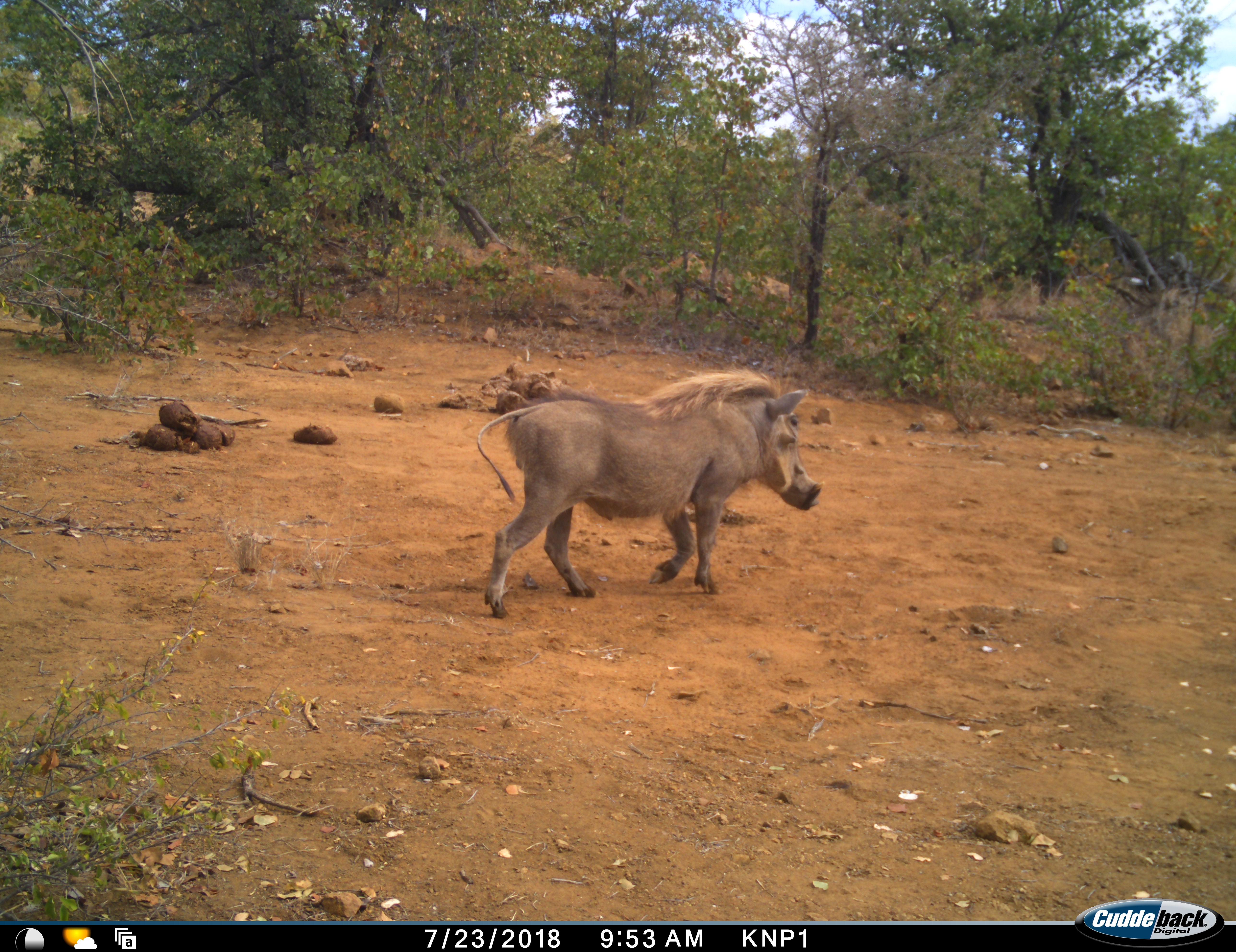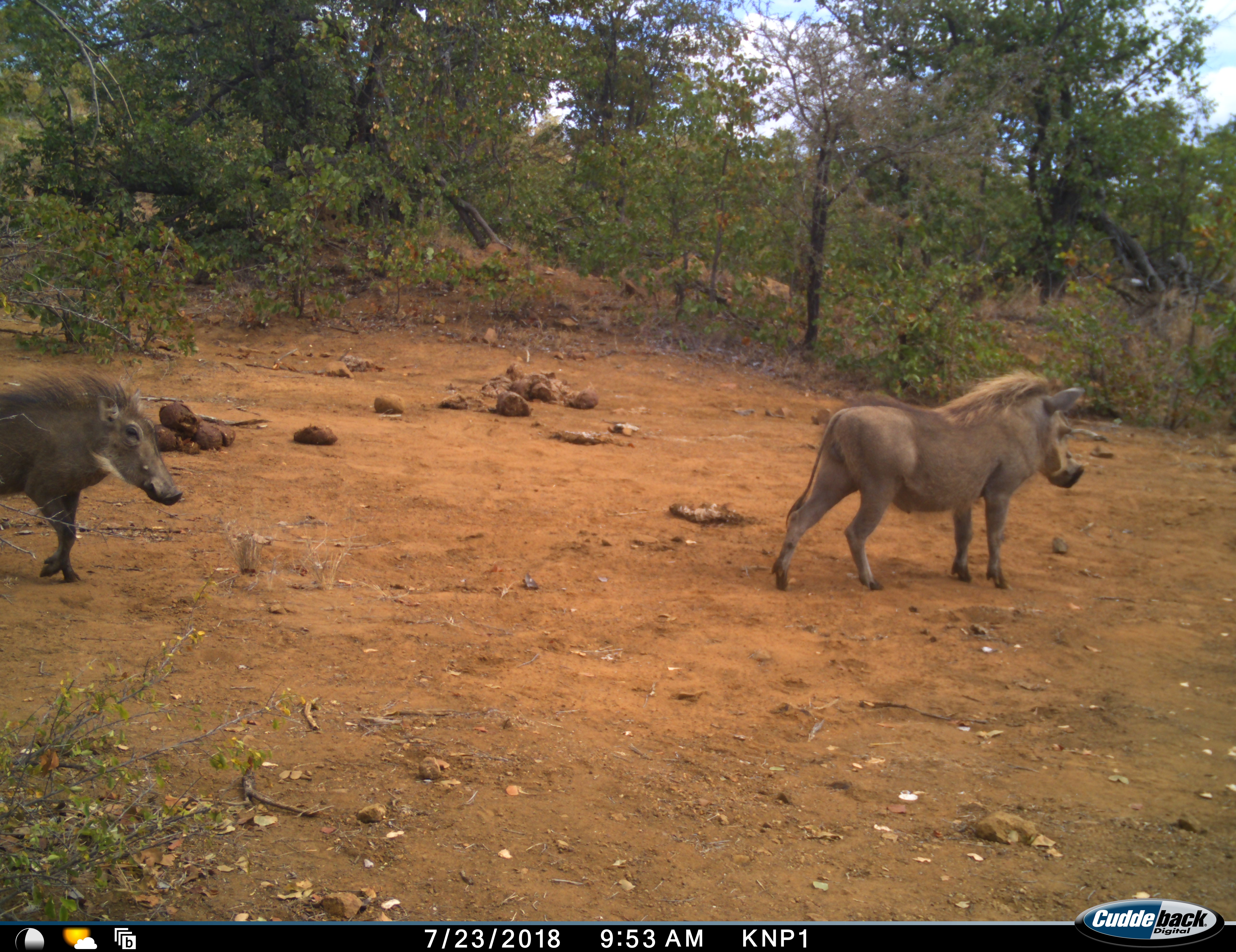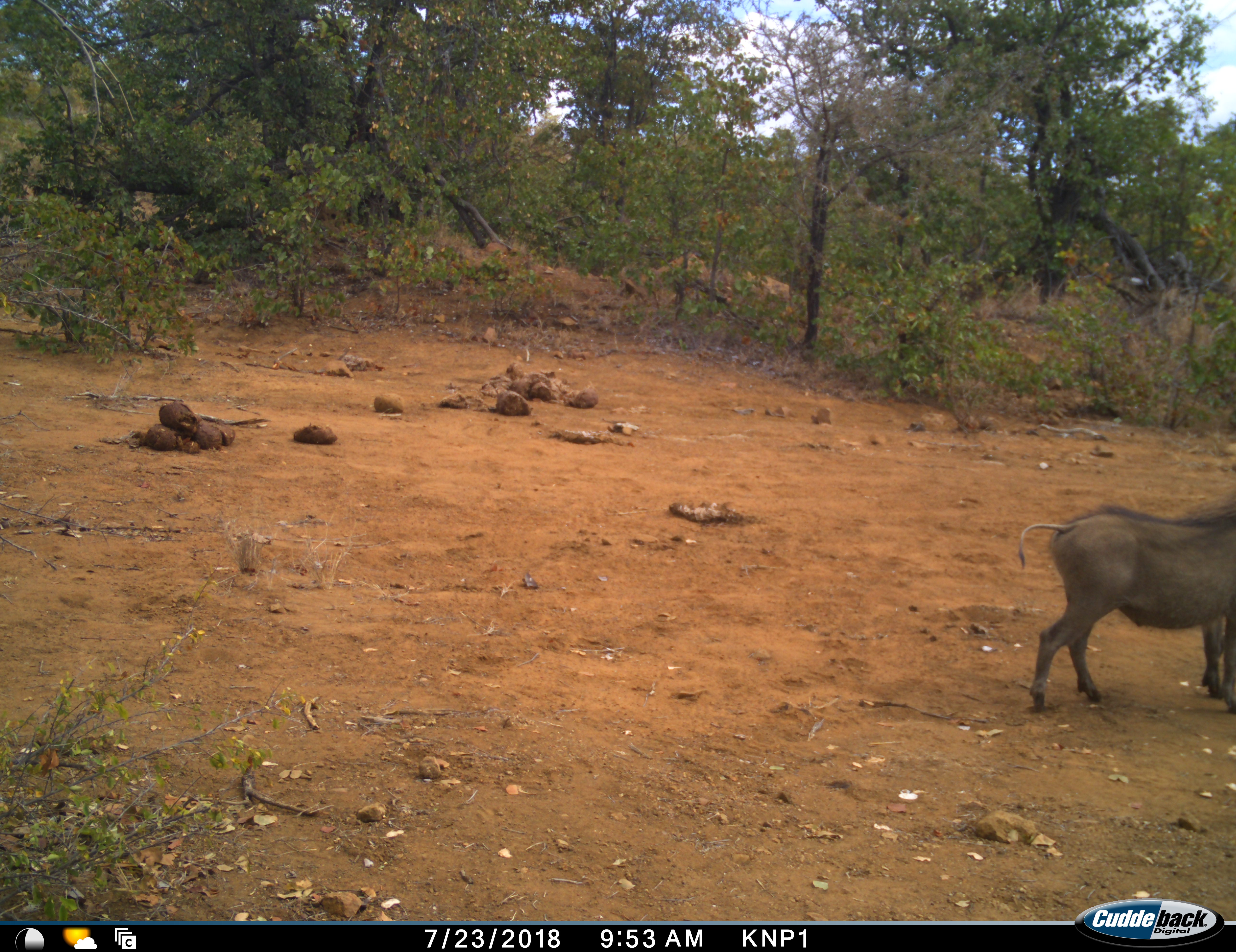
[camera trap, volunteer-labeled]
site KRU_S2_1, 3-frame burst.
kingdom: Animalia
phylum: Chordata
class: Mammalia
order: Artiodactyla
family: Suidae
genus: Phacochoerus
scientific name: Phacochoerus africanus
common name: warthog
Warthog (Phacochoerus africanus), count 2. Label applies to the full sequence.